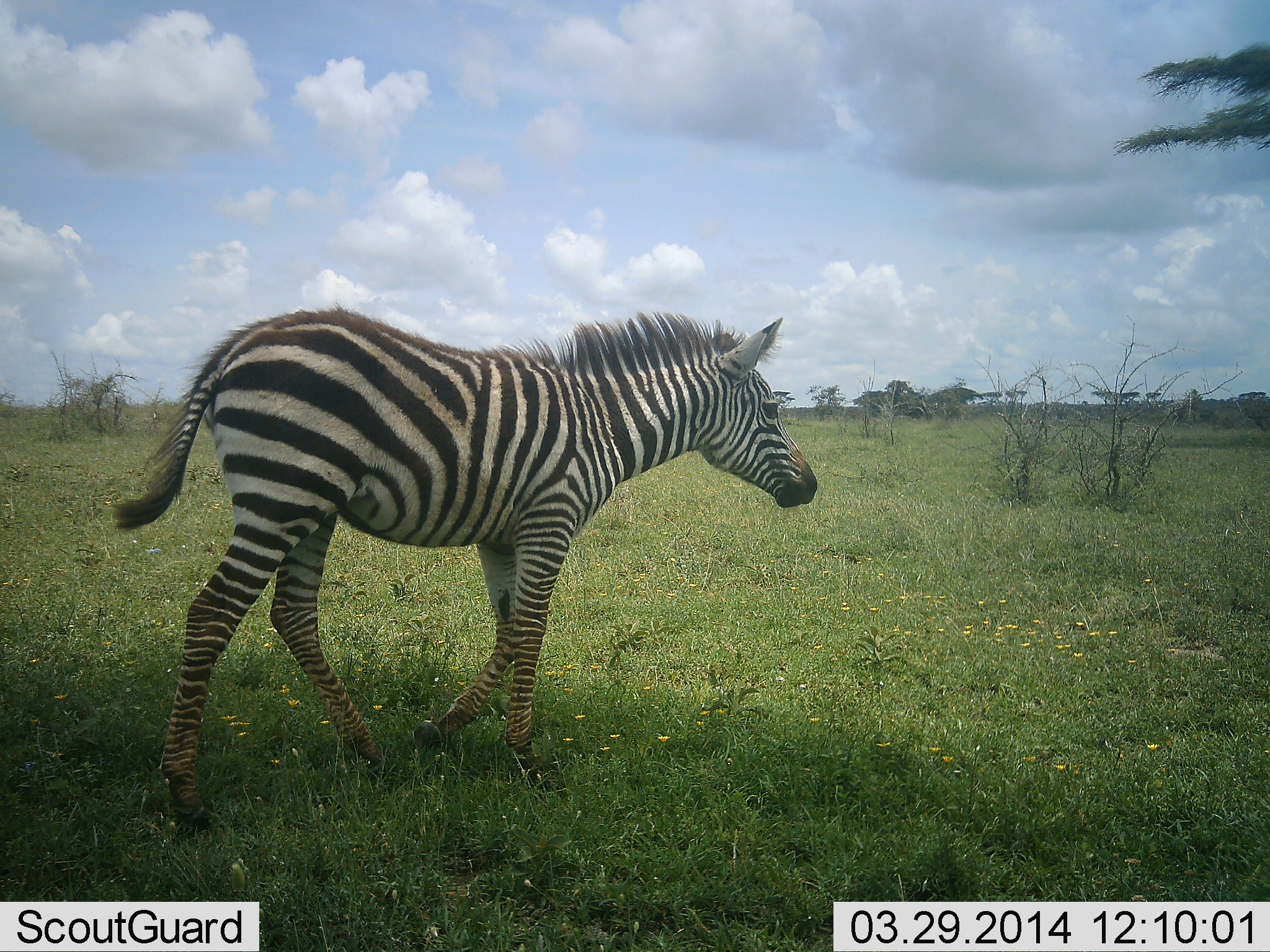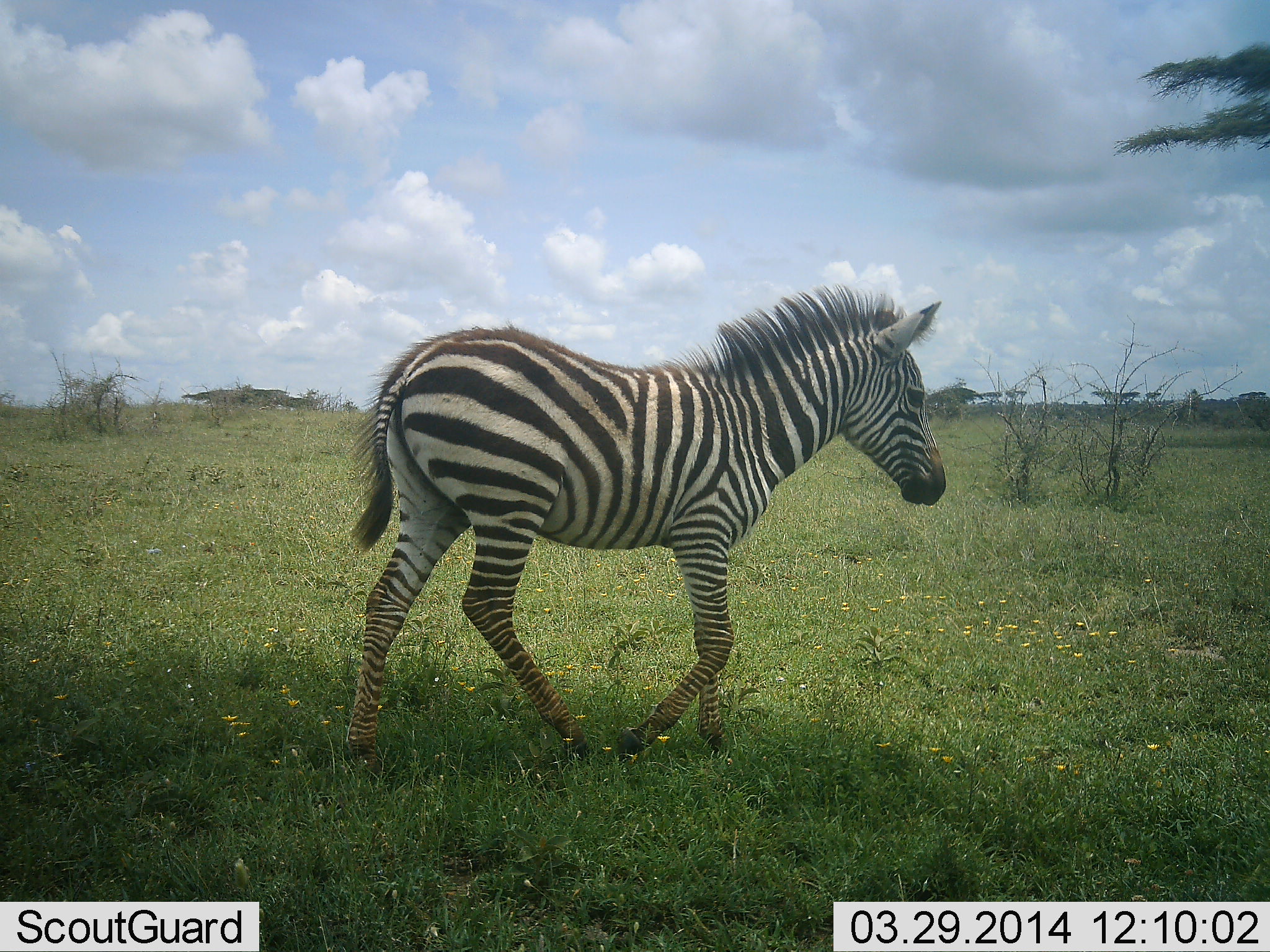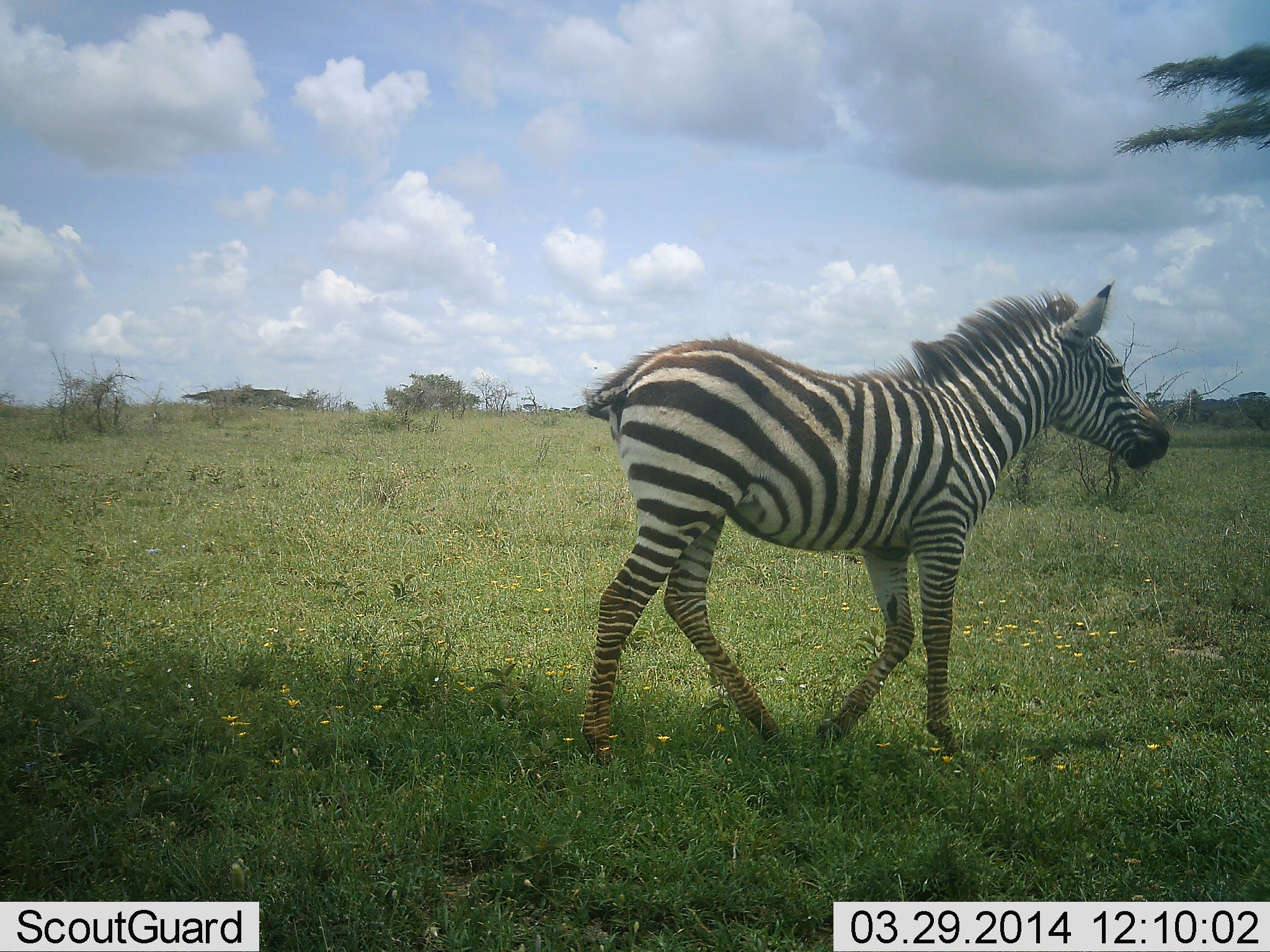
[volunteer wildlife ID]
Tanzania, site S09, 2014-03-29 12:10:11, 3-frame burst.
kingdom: Animalia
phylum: Chordata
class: Mammalia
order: Perissodactyla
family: Equidae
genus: Equus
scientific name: Equus quagga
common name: plains zebra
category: zebra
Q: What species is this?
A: Zebra (plains zebra) (Equus quagga).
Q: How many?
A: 1.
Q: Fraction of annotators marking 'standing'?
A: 10%.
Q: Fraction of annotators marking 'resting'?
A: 0%.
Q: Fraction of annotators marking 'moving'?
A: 90%.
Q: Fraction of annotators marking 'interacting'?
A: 0%.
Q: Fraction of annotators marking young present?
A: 20%.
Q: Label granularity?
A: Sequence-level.